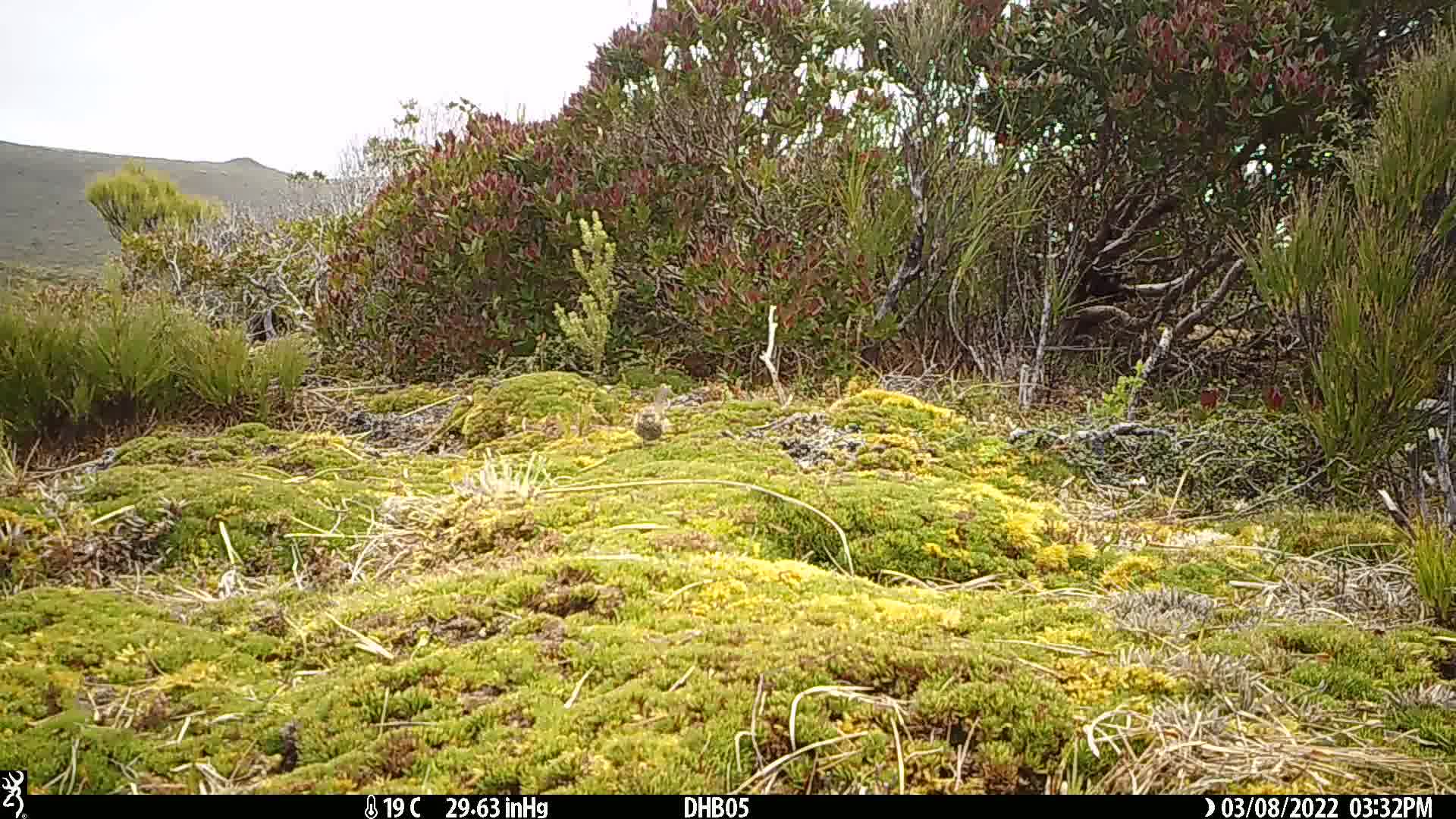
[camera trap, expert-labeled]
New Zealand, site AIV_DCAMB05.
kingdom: Animalia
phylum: Chordata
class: Aves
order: Passeriformes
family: Motacillidae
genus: Anthus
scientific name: Anthus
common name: pipit